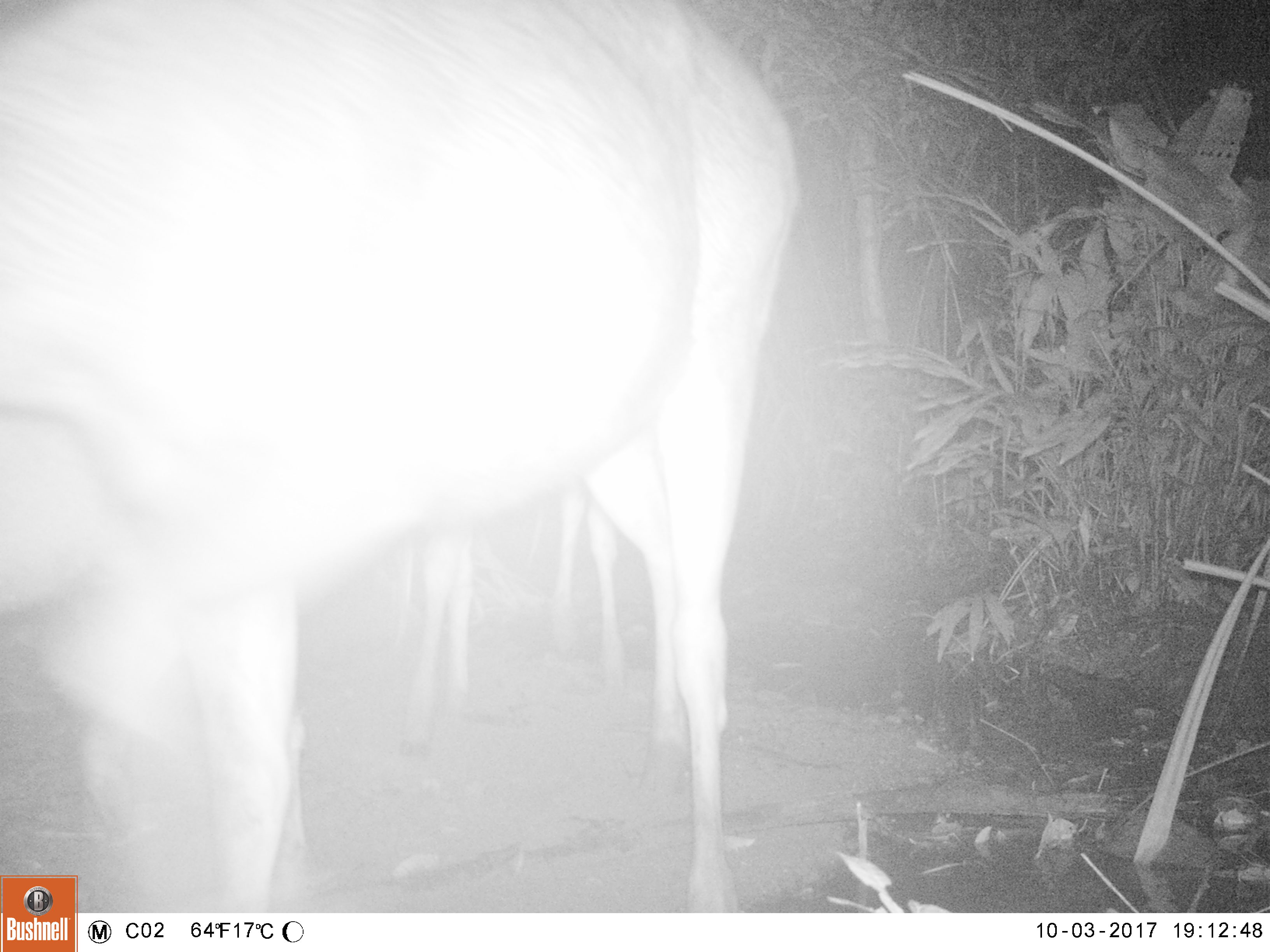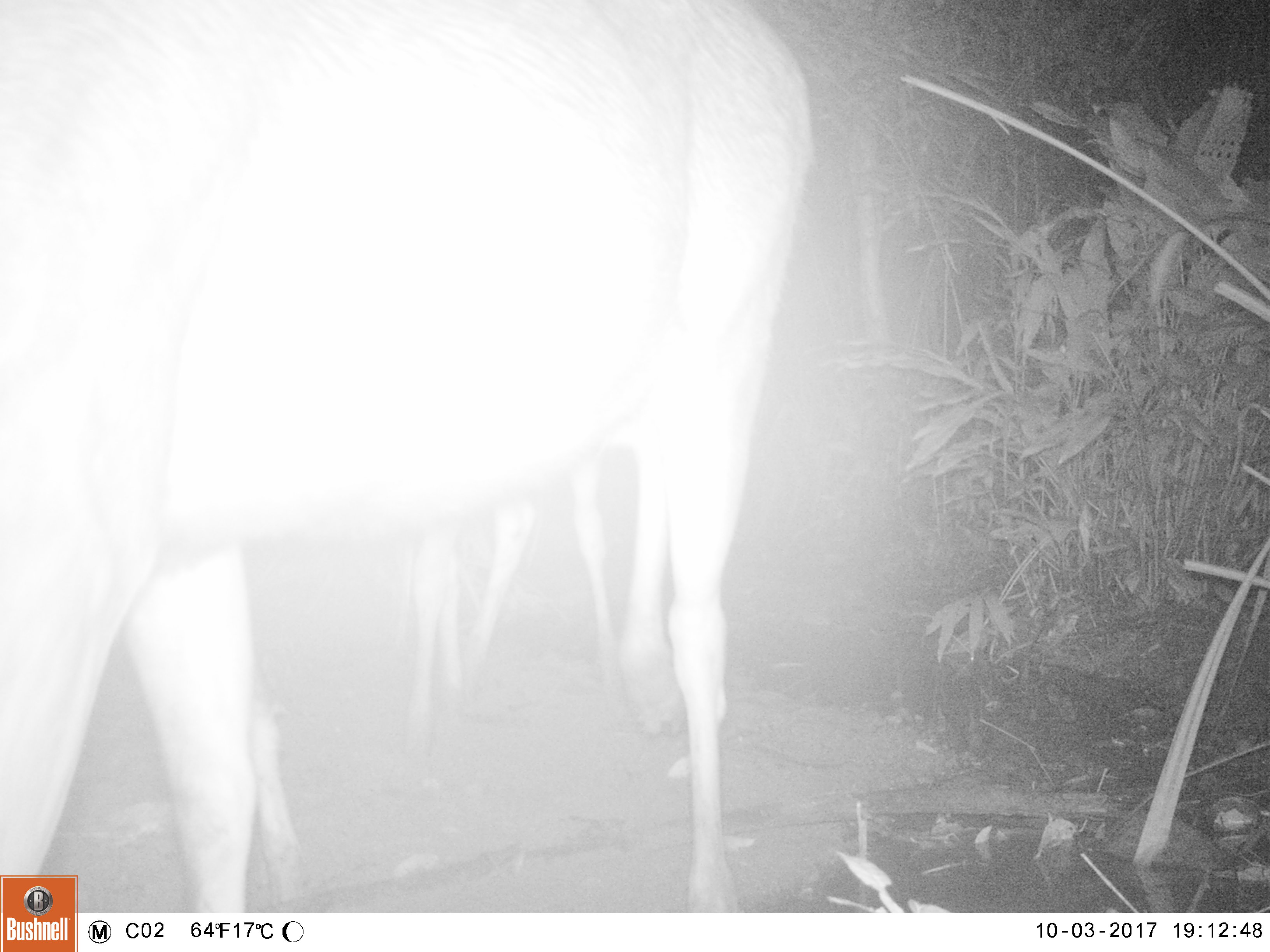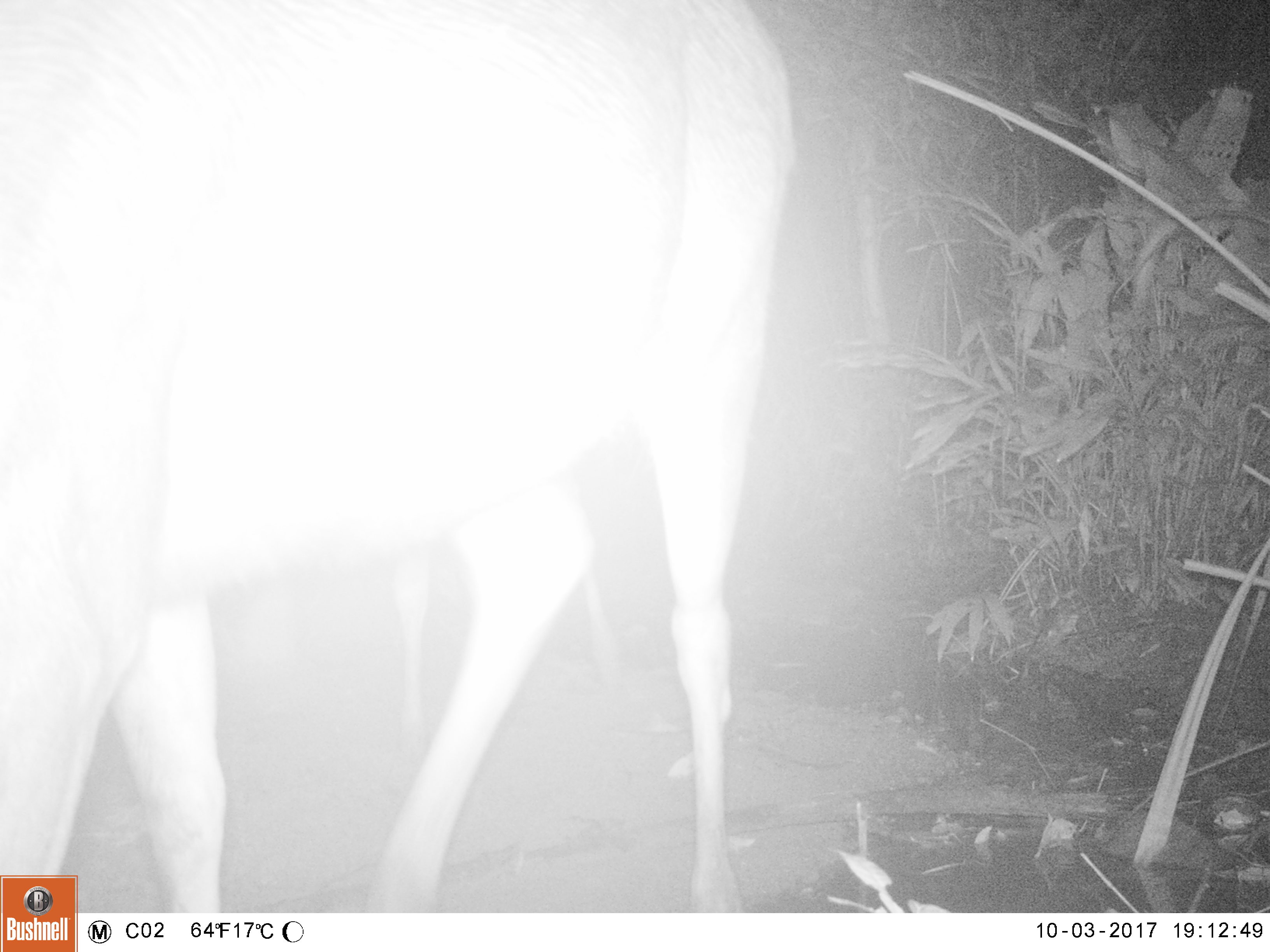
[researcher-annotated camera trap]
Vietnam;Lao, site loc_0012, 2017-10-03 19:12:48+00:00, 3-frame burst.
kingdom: Animalia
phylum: Chordata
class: Mammalia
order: Artiodactyla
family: Cervidae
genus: Rusa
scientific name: Rusa unicolor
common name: sambar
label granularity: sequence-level